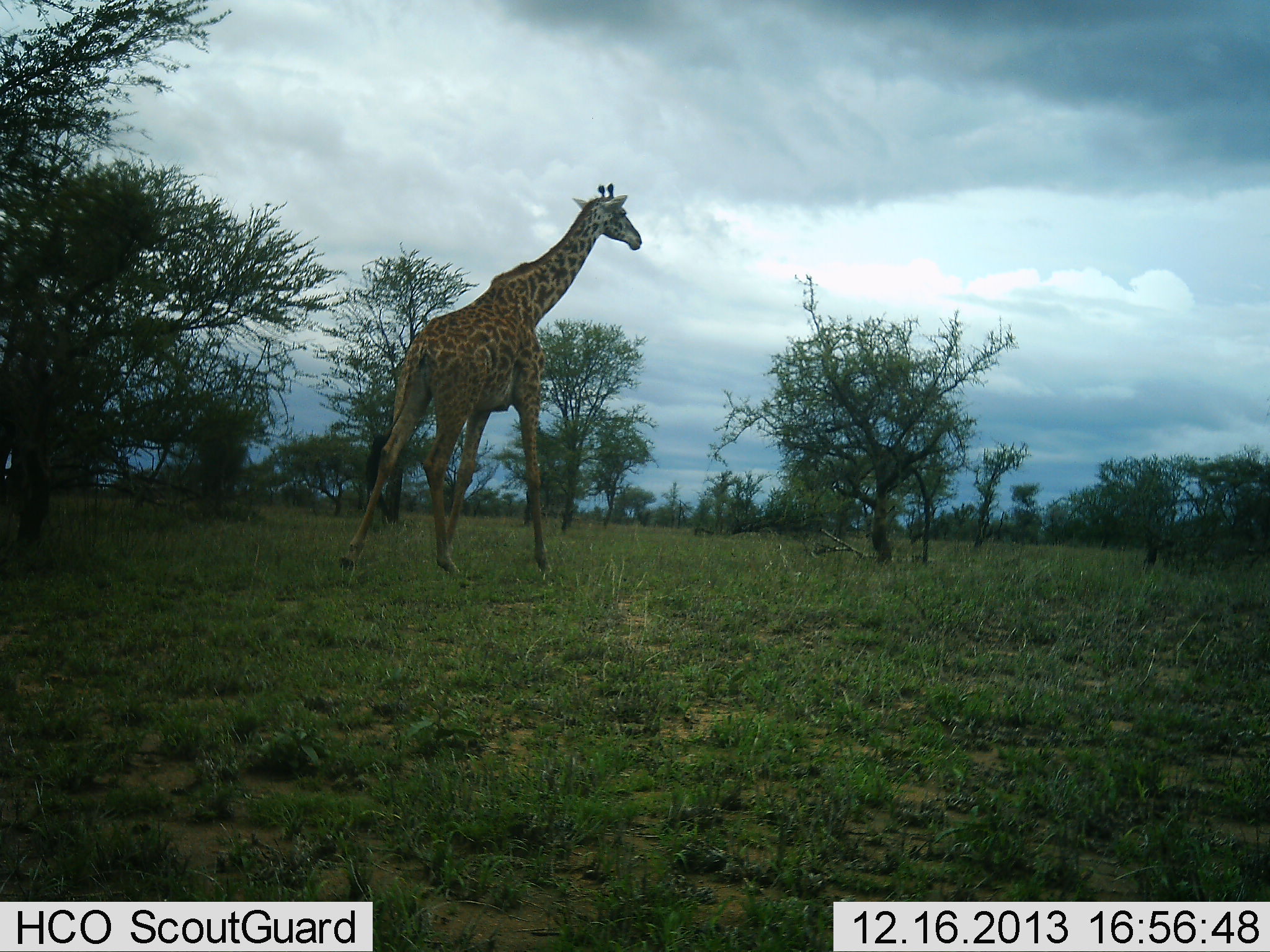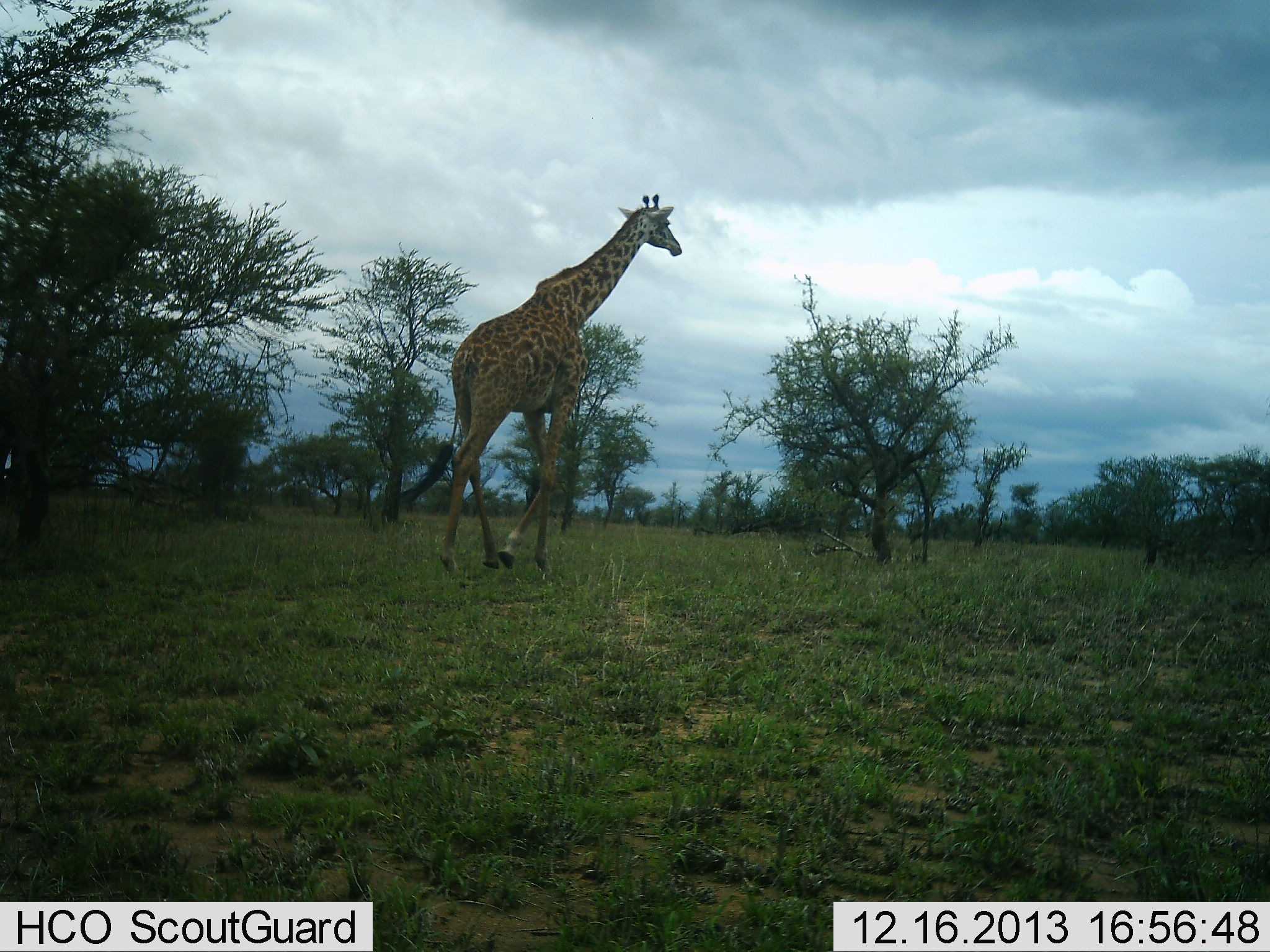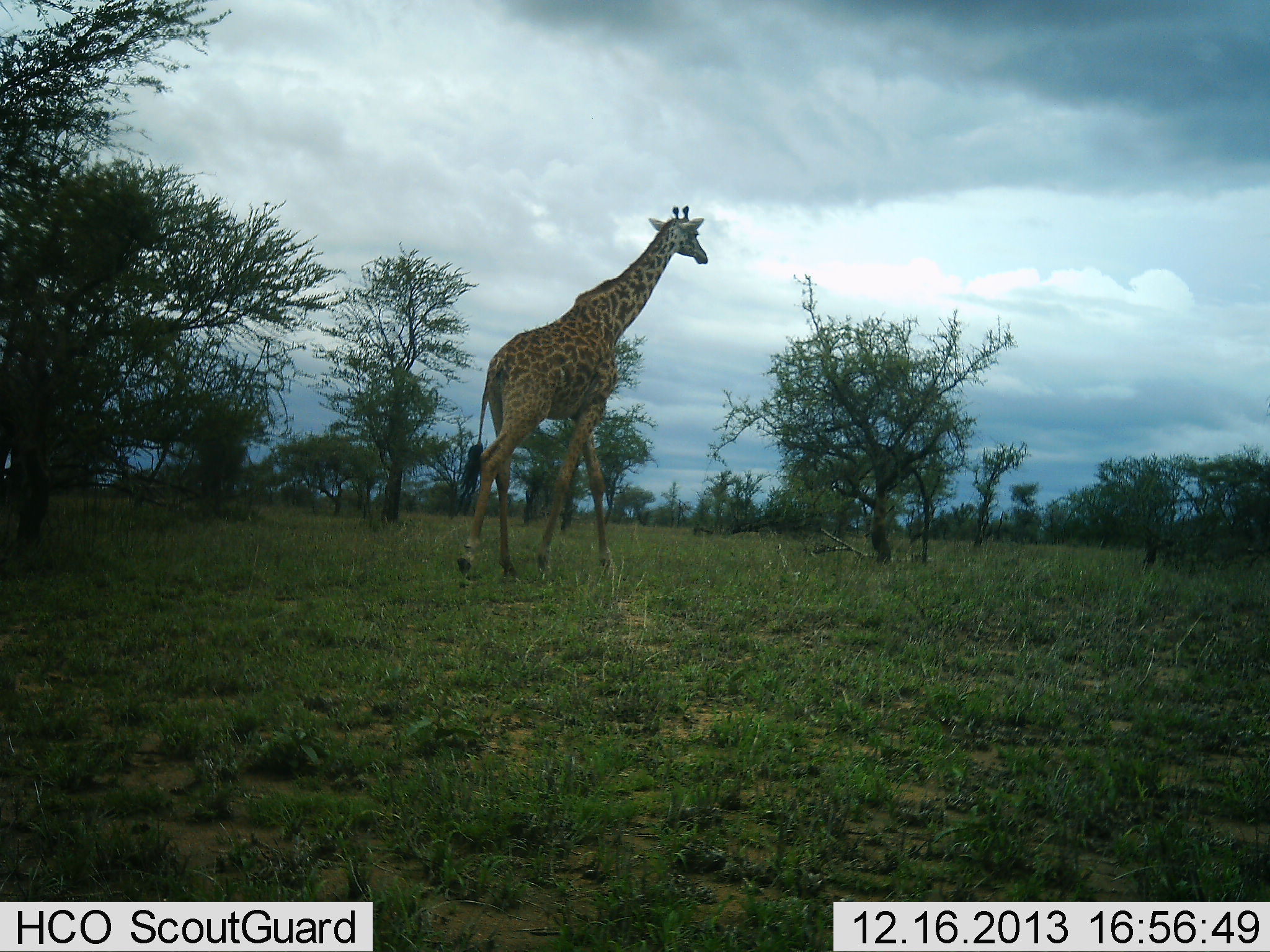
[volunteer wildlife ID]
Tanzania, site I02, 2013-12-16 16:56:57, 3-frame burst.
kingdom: Animalia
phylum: Chordata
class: Mammalia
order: Artiodactyla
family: Giraffidae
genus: Giraffa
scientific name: Giraffa camelopardalis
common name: giraffe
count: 1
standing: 0%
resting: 0%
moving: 100%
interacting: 0%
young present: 0%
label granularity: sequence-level